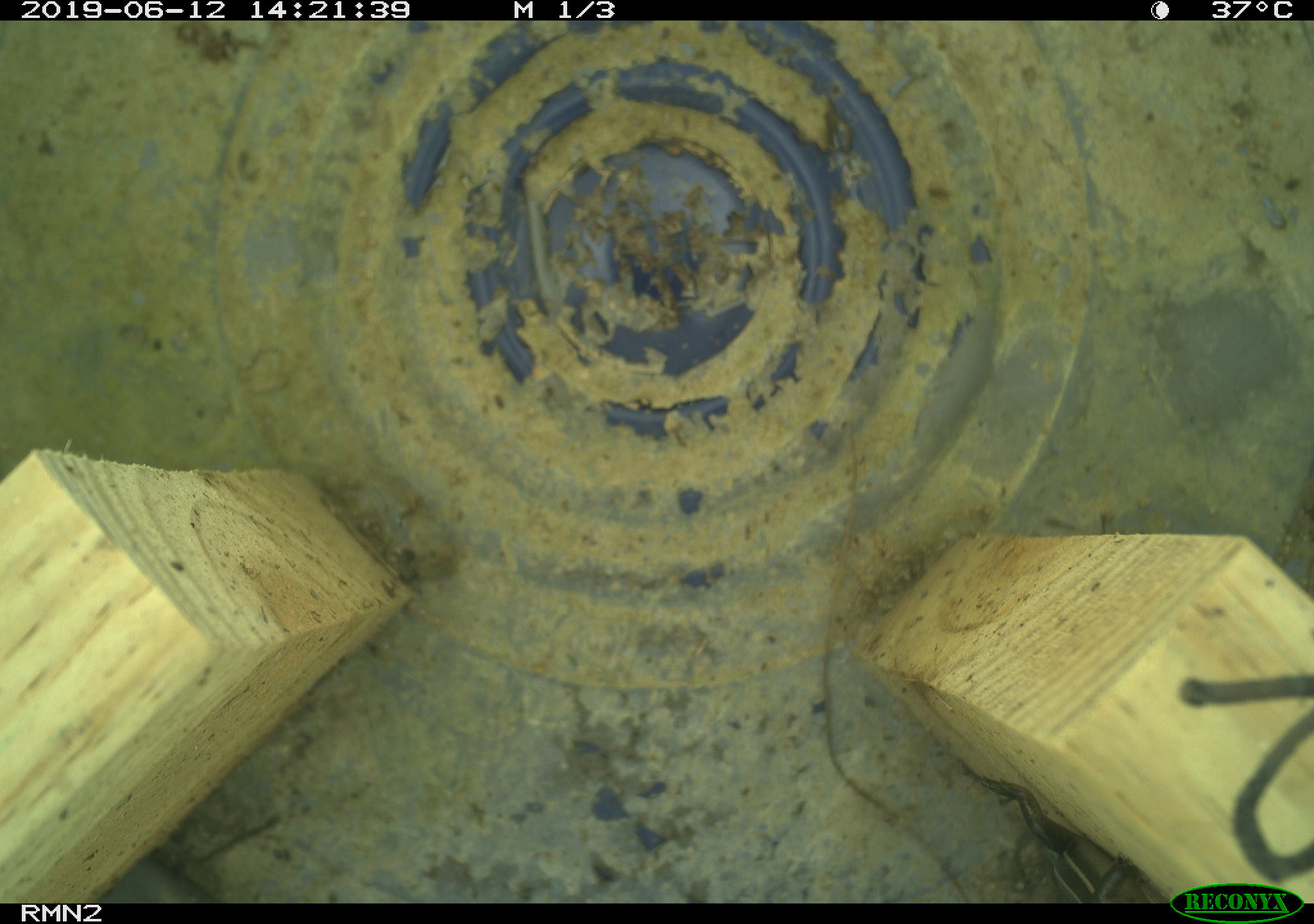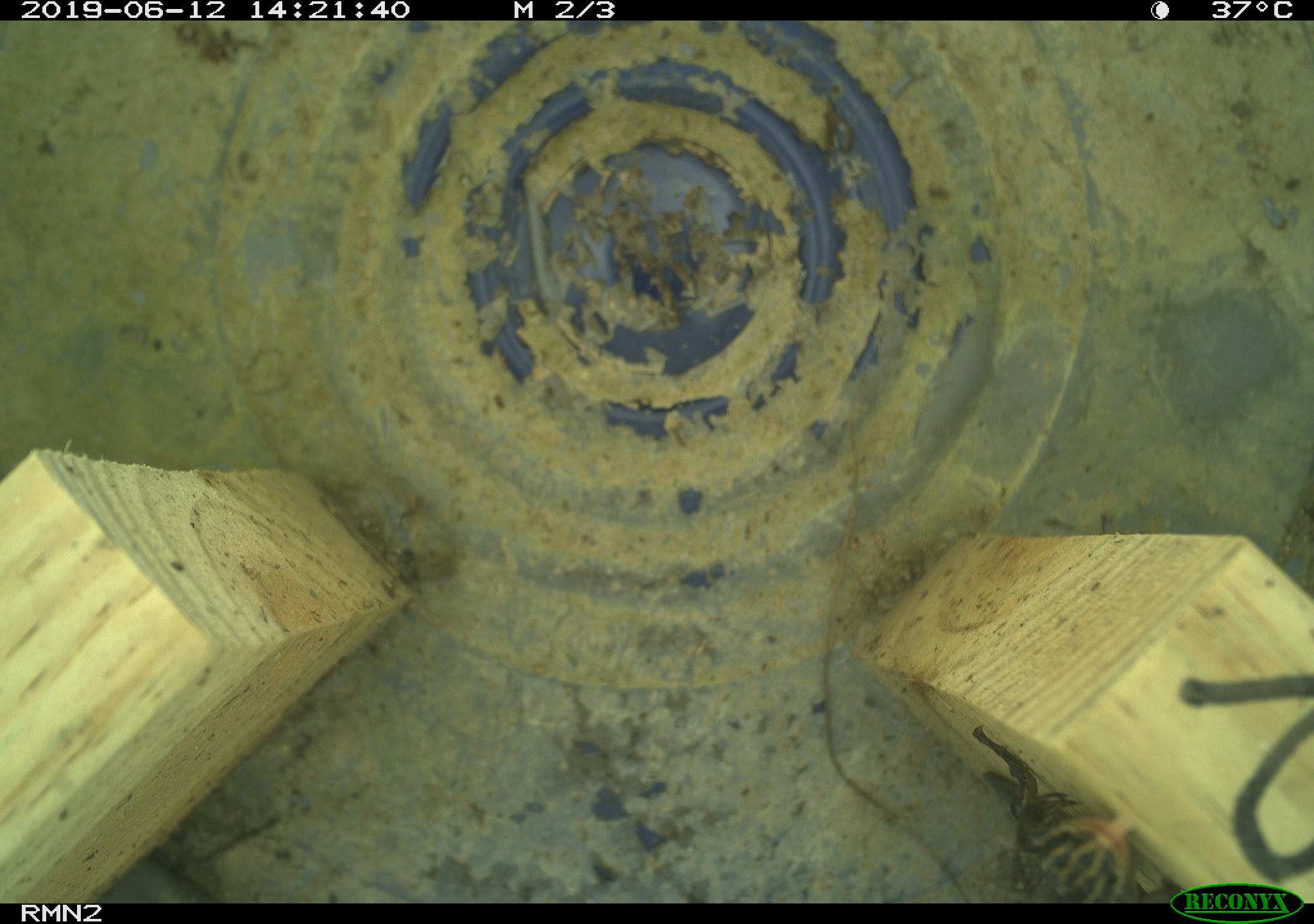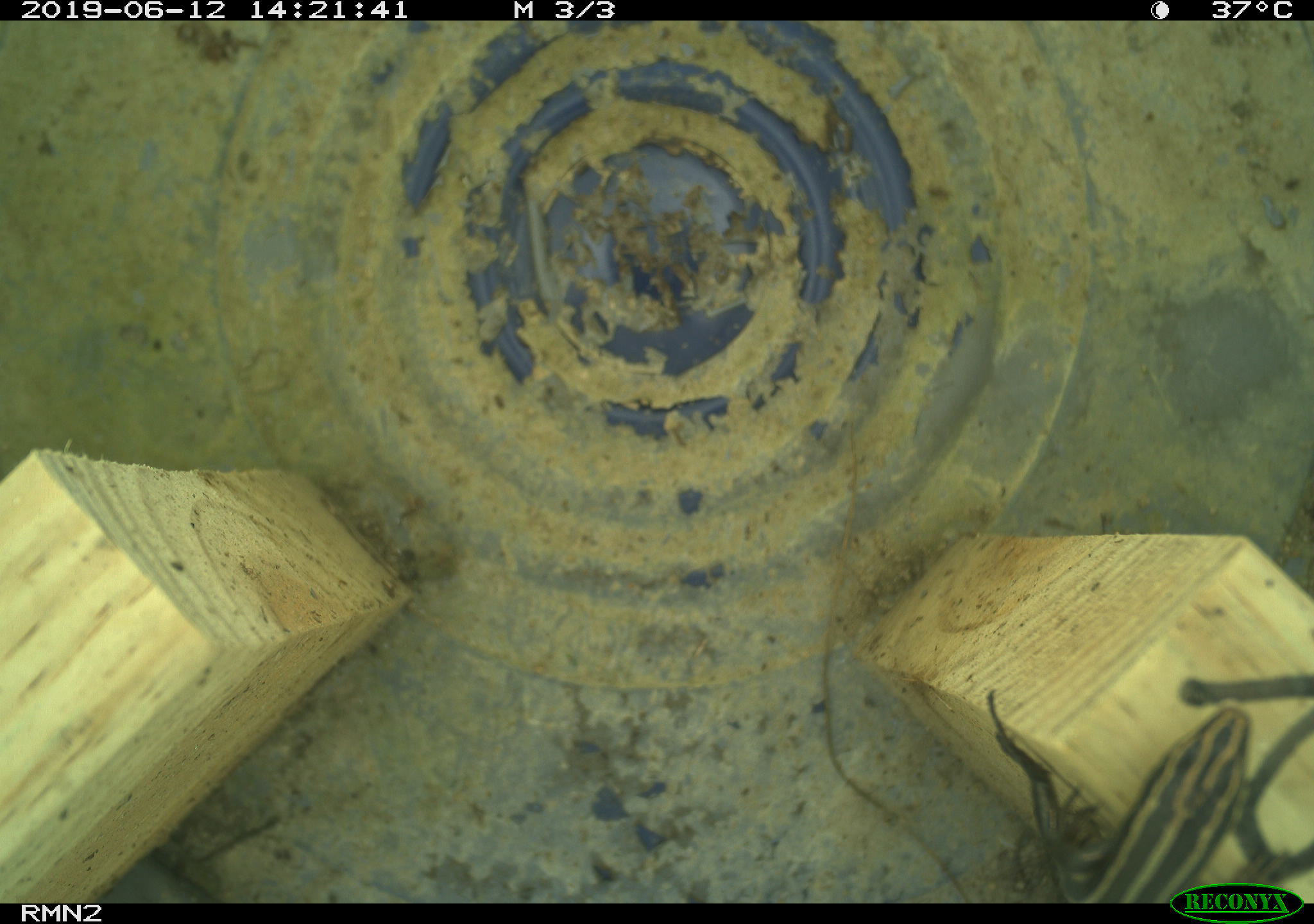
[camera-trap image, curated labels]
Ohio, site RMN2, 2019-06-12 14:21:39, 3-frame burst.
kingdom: Animalia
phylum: Chordata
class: Reptilia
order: Squamata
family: Scincidae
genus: Plestiodon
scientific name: Plestiodon fasciatus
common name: common five-lined skink